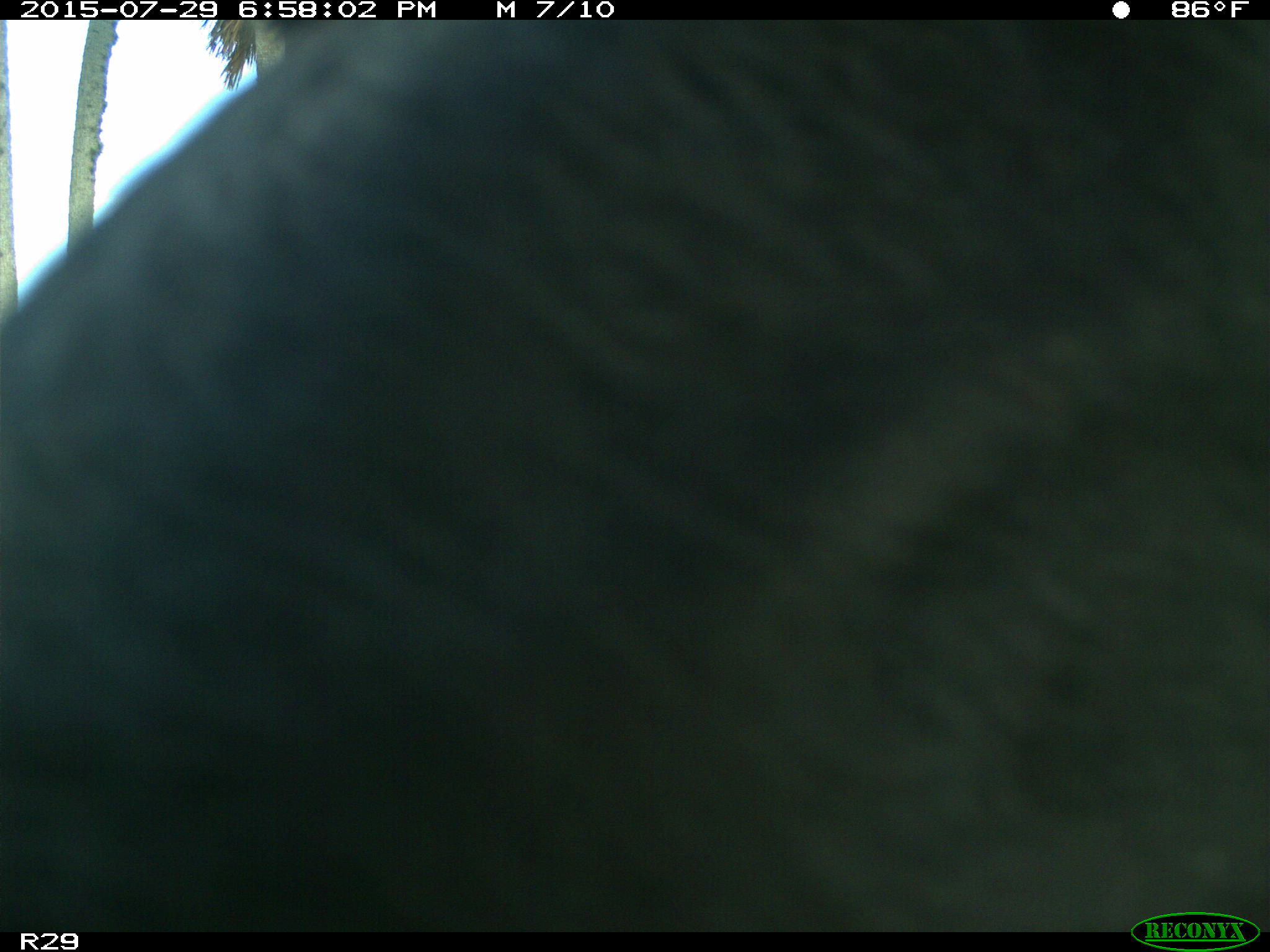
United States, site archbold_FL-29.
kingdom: Animalia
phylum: Chordata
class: Mammalia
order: Artiodactyla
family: Bovidae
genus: Bos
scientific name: Bos taurus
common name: domestic cow